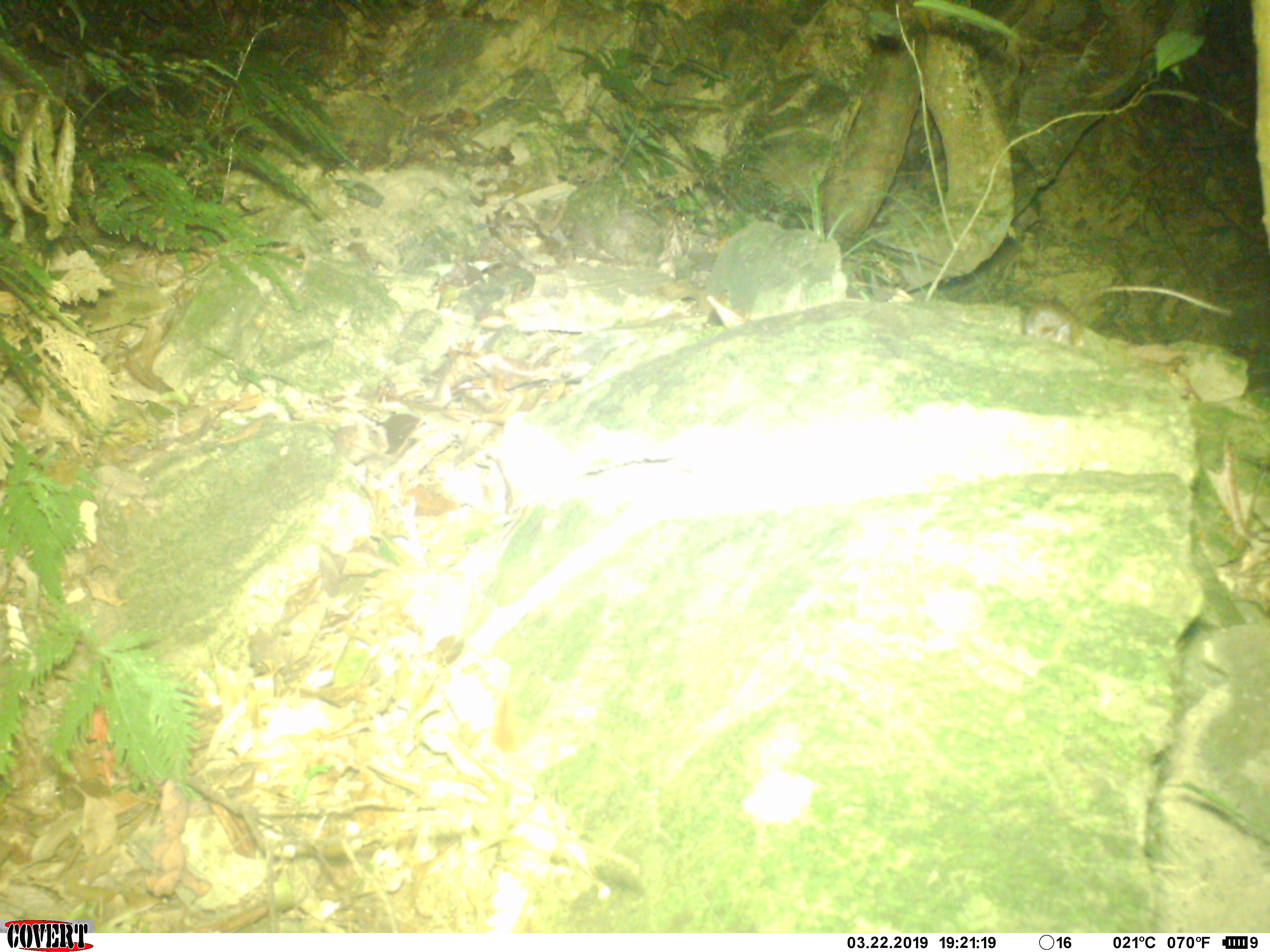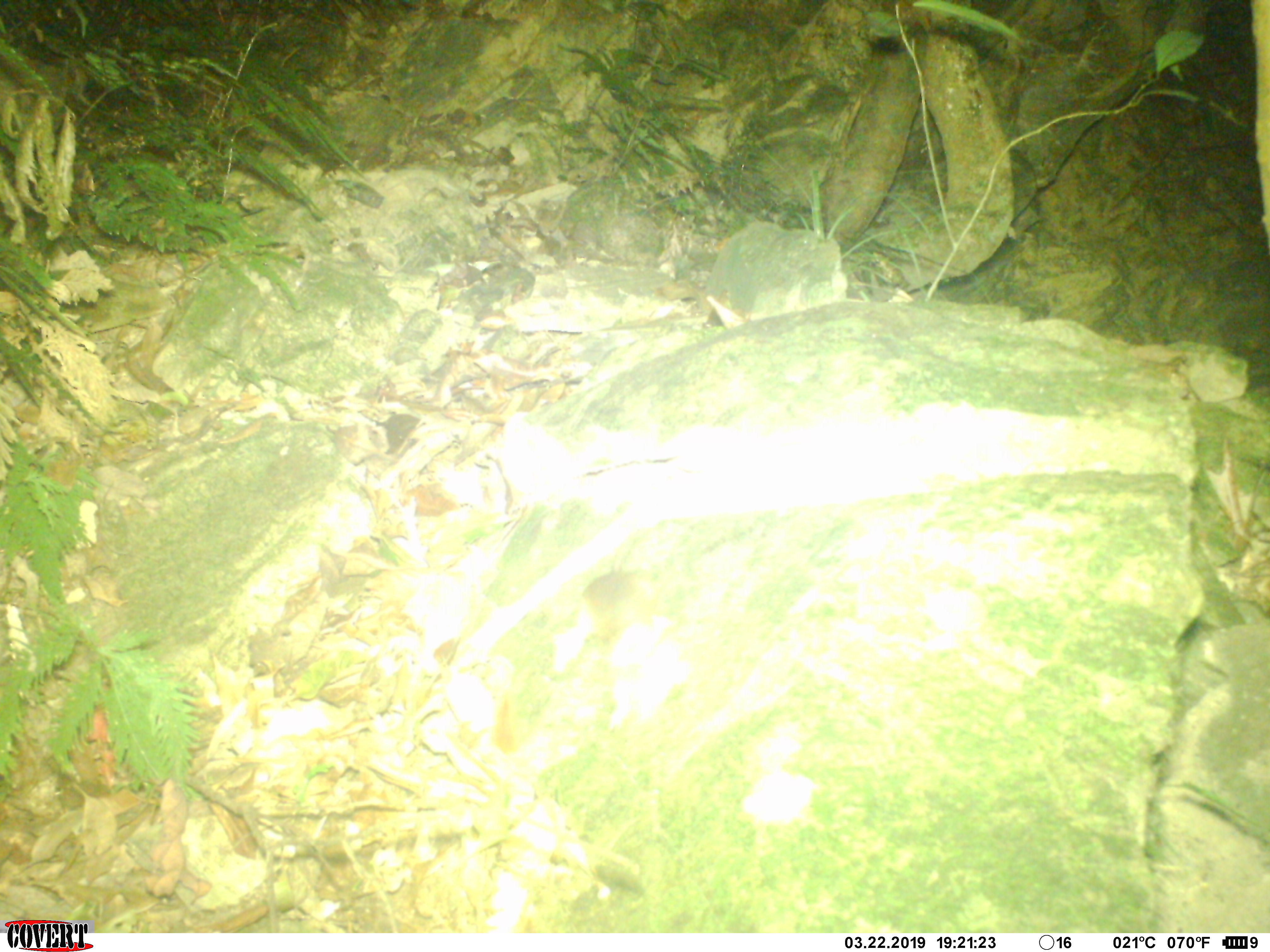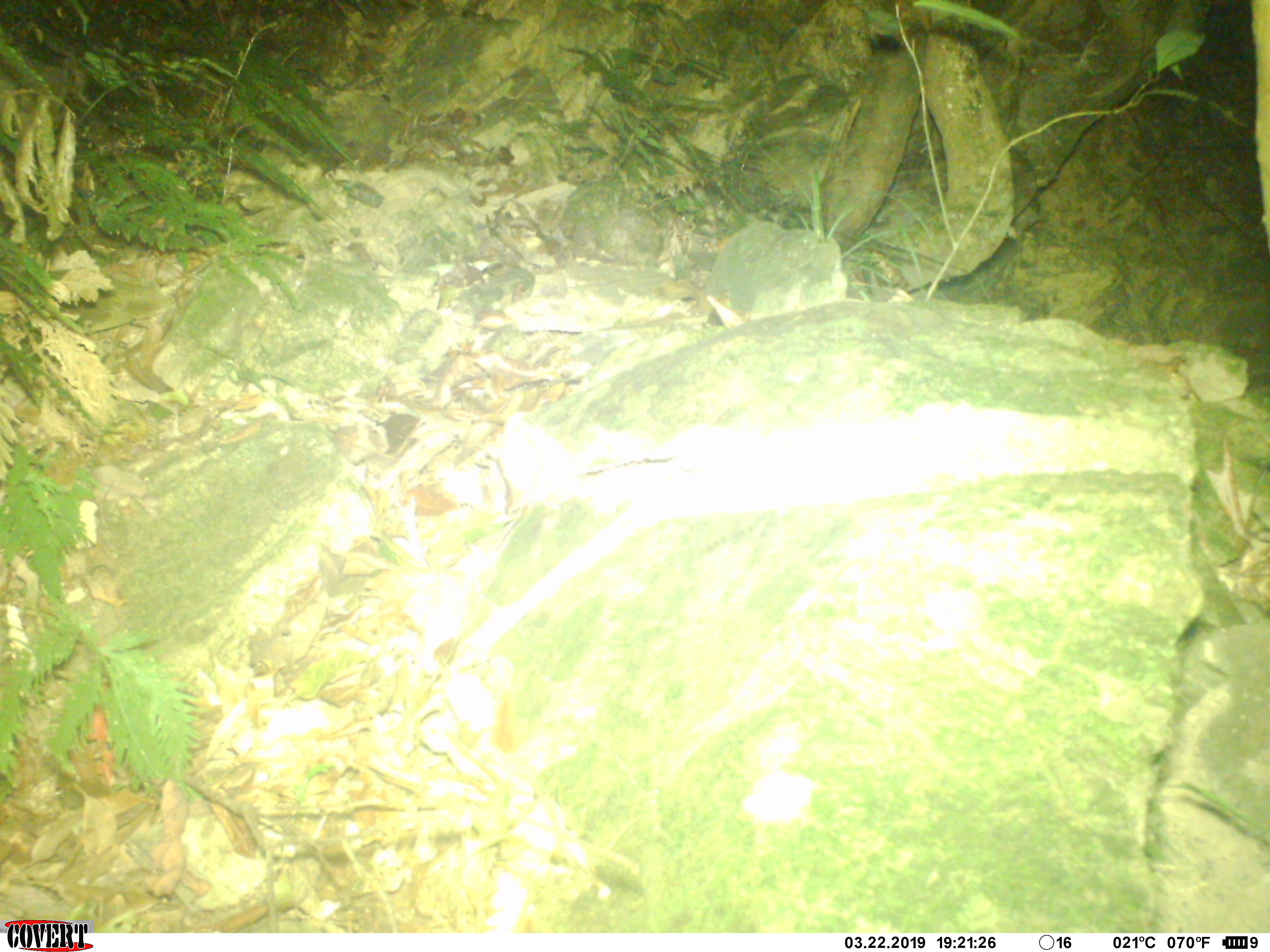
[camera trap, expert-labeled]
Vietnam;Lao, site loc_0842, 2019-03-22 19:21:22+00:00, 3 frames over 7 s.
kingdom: Animalia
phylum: Chordata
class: Mammalia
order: Rodentia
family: Muridae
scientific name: Muridae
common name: old-world mice and rats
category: unidentified murid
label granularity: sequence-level